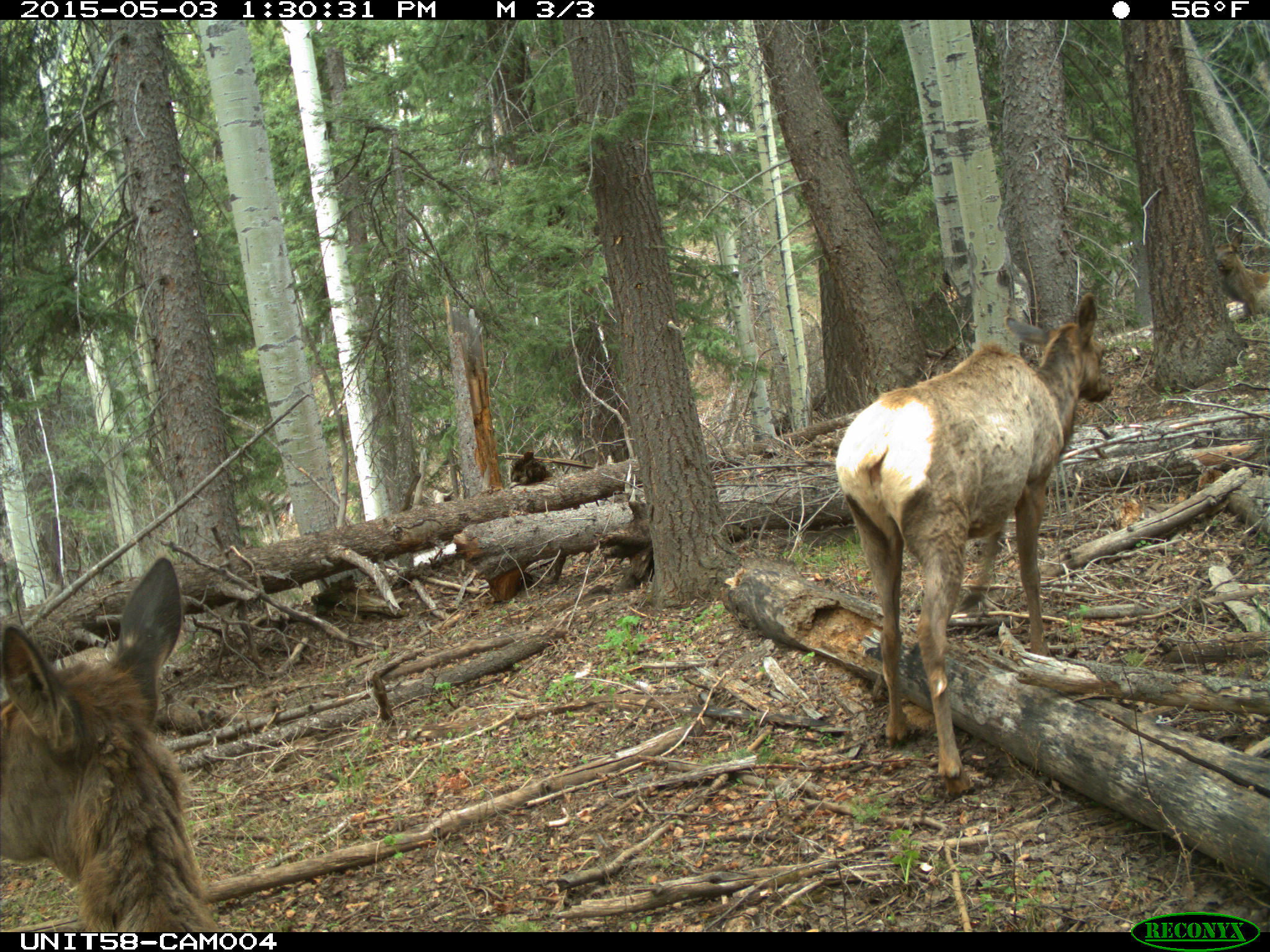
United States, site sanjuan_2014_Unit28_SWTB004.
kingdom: Animalia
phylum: Chordata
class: Mammalia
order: Artiodactyla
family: Cervidae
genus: Cervus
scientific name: Cervus elaphus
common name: red deer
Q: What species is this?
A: Cervus elaphus (red deer).